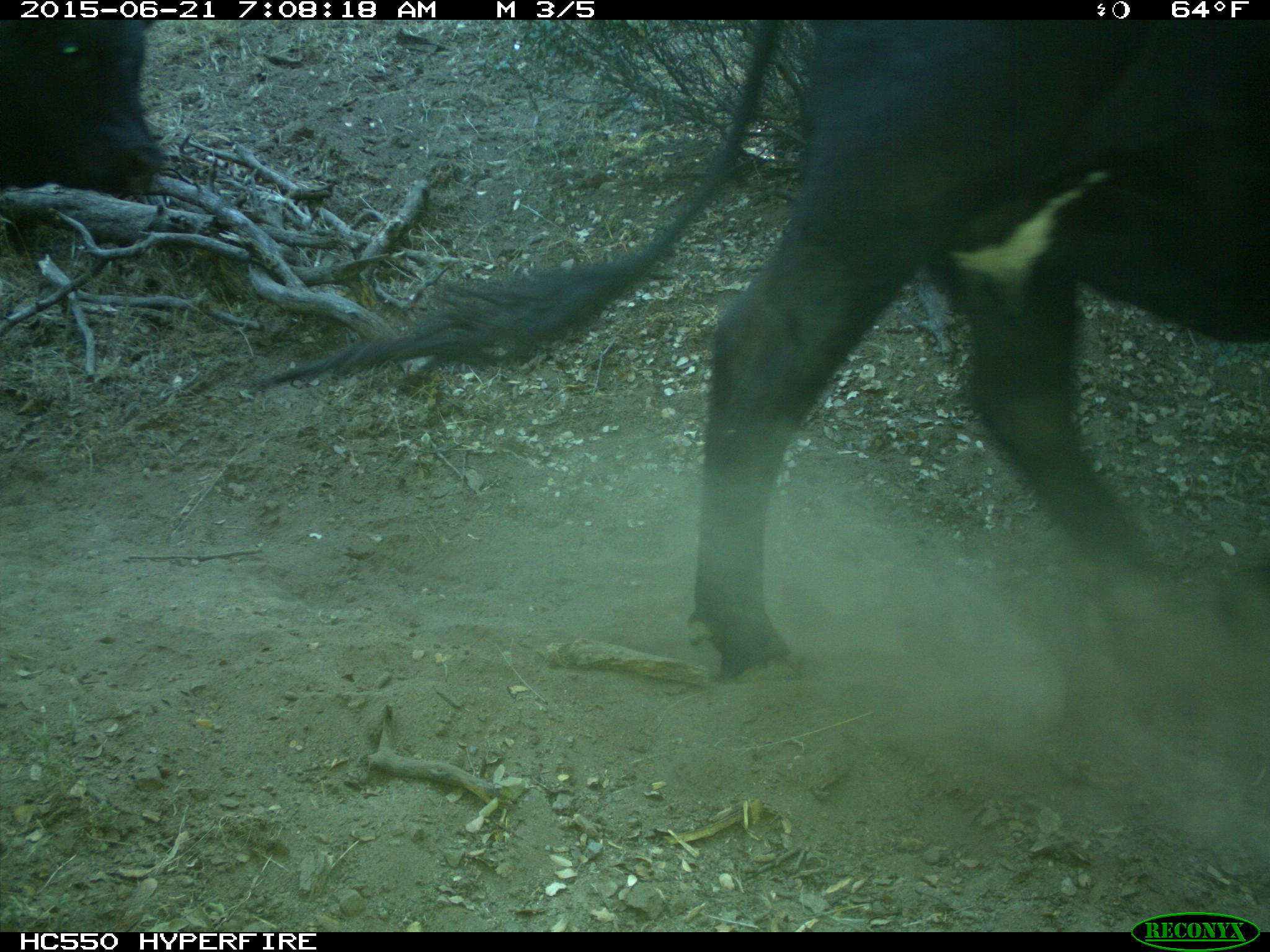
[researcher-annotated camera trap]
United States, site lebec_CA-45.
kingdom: Animalia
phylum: Chordata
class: Mammalia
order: Artiodactyla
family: Bovidae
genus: Bos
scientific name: Bos taurus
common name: domestic cow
Bos taurus (domestic cow).